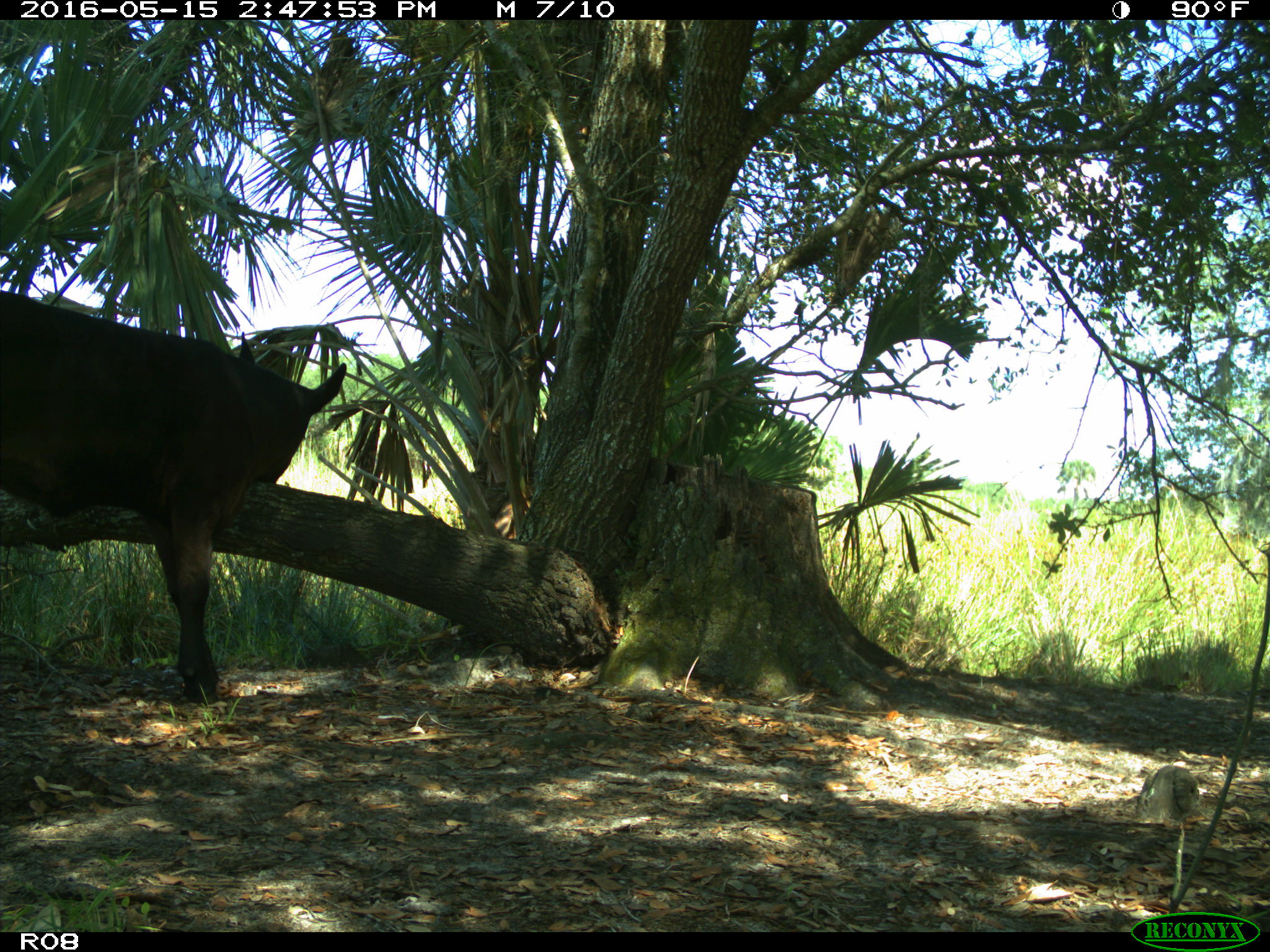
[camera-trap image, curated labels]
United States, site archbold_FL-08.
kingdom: Animalia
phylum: Chordata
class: Mammalia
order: Artiodactyla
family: Bovidae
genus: Bos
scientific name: Bos taurus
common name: domestic cow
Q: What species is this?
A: Bos taurus (domestic cow).